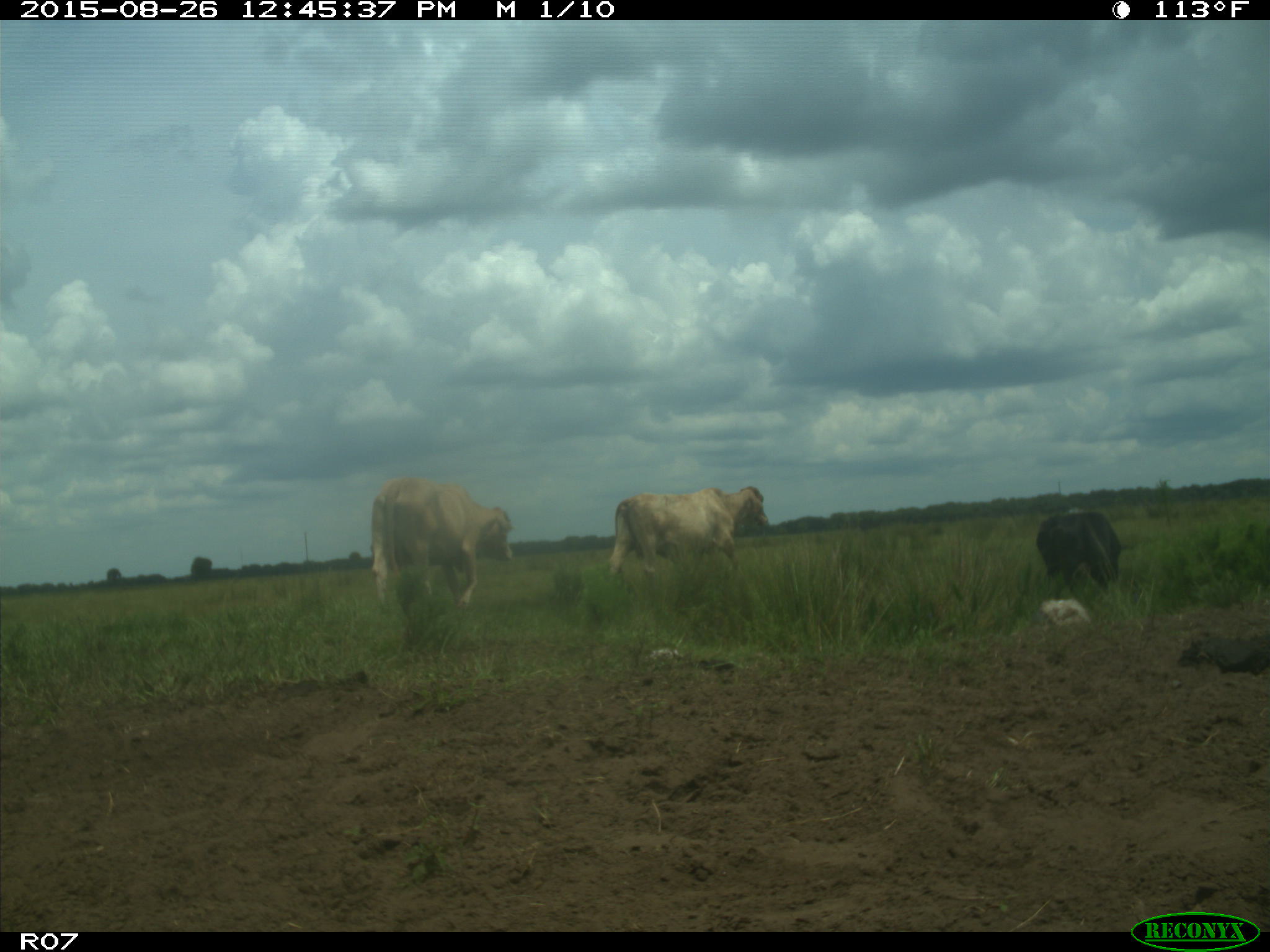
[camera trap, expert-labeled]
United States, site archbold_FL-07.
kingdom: Animalia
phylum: Chordata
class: Mammalia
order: Artiodactyla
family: Bovidae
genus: Bos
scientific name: Bos taurus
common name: domestic cow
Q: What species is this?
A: Bos taurus (domestic cow).